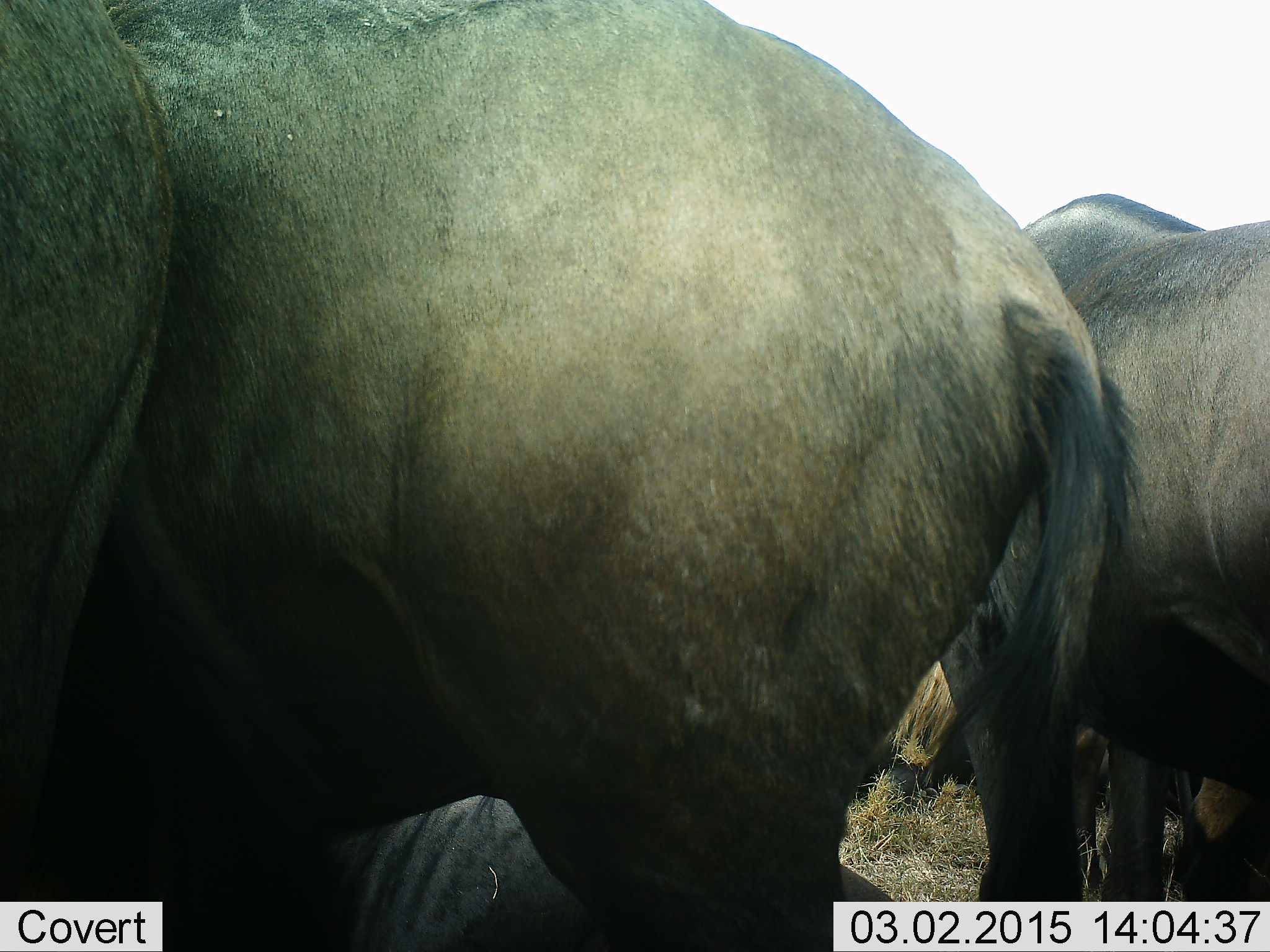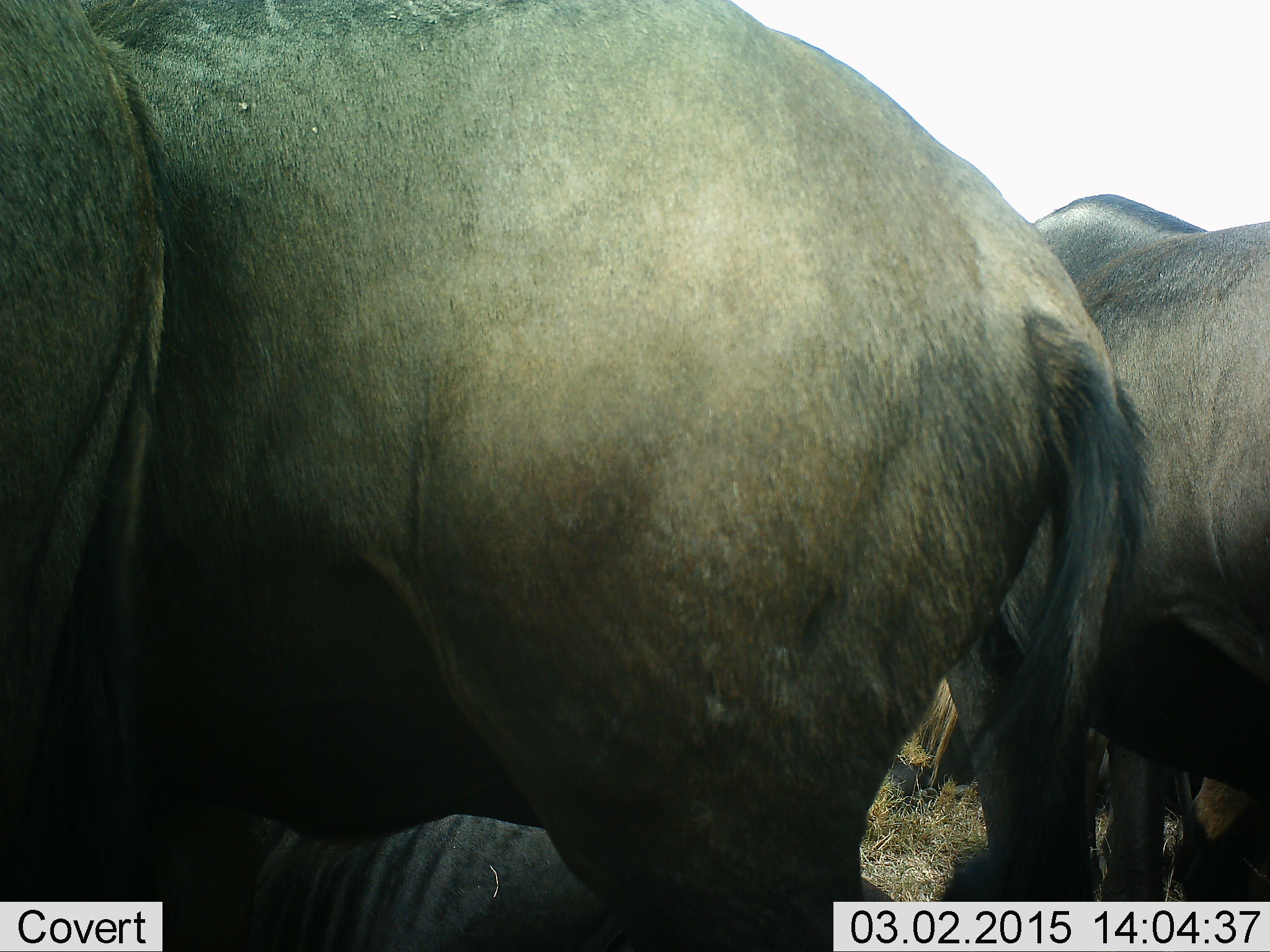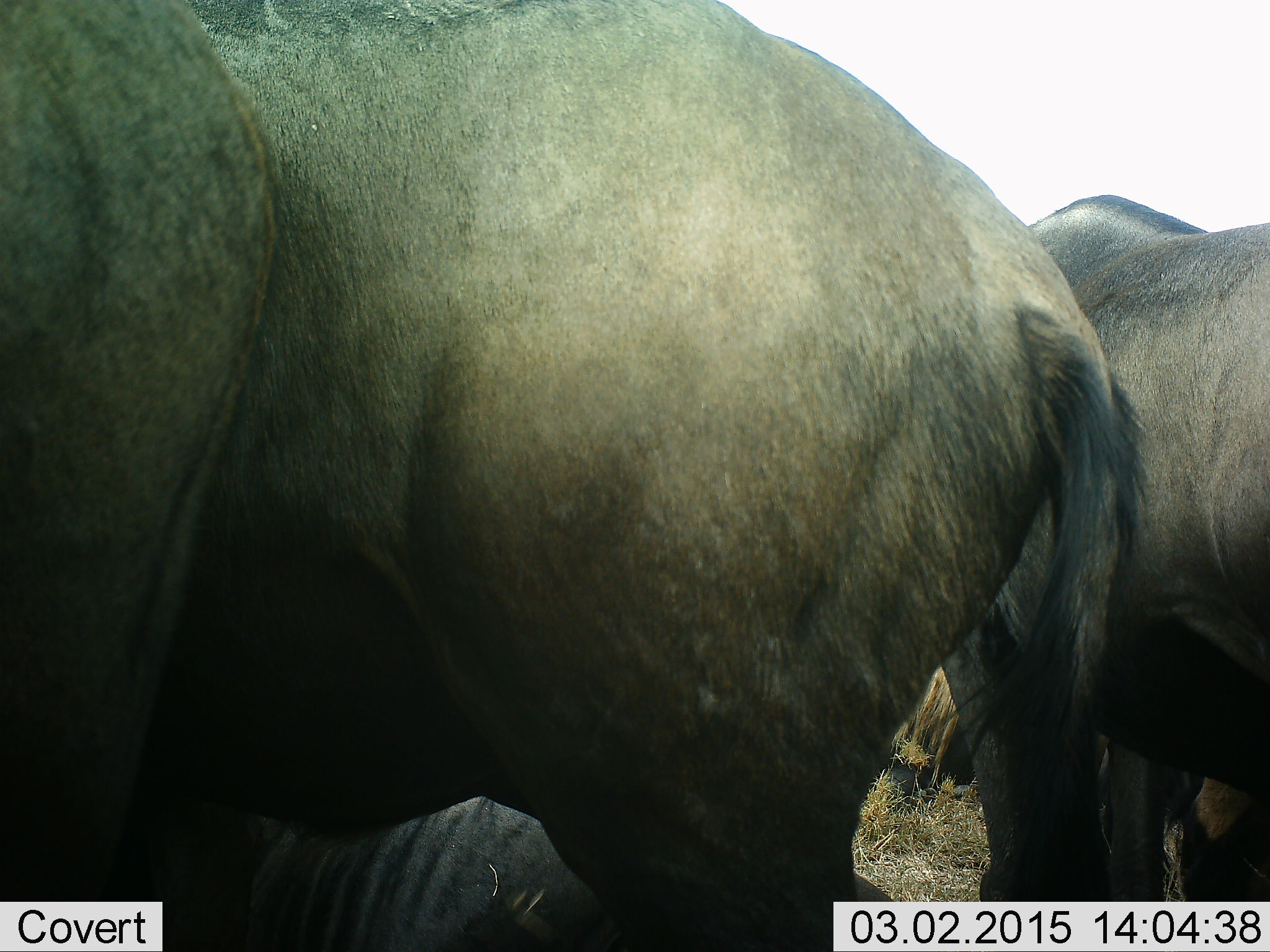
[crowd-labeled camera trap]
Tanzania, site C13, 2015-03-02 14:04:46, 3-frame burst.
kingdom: Animalia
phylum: Chordata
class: Mammalia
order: Artiodactyla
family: Bovidae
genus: Connochaetes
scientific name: Connochaetes taurinus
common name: blue wildebeest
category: wildebeest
Wildebeest (blue wildebeest) (Connochaetes taurinus), count 5. Behavior (volunteer vote fractions): standing 80%, resting 90%, moving 20%, interacting 10%. Young present (vote fraction): 10%. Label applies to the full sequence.